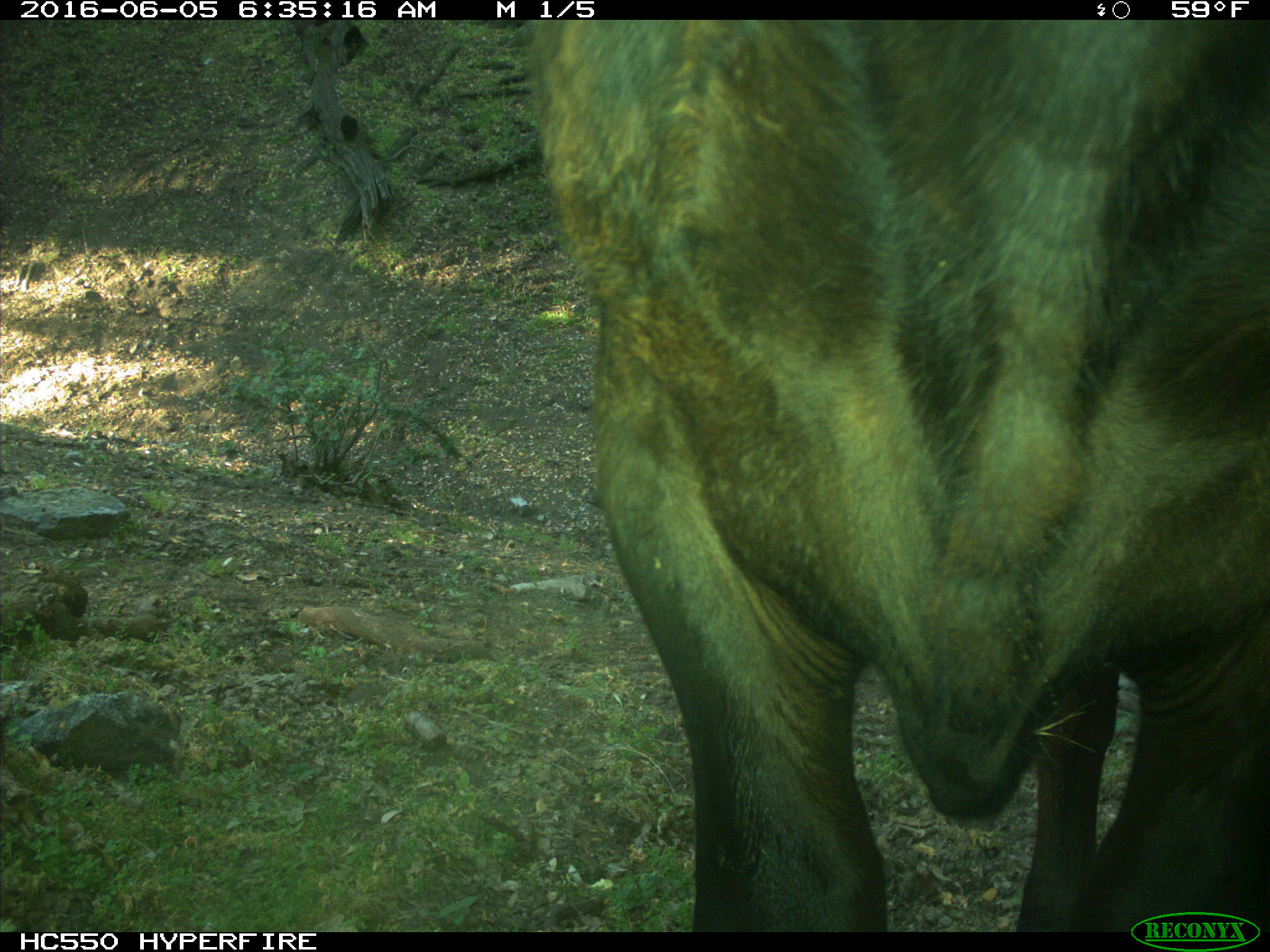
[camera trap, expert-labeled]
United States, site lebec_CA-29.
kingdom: Animalia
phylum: Chordata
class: Mammalia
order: Artiodactyla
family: Bovidae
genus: Bos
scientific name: Bos taurus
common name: domestic cow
Bos taurus (domestic cow).